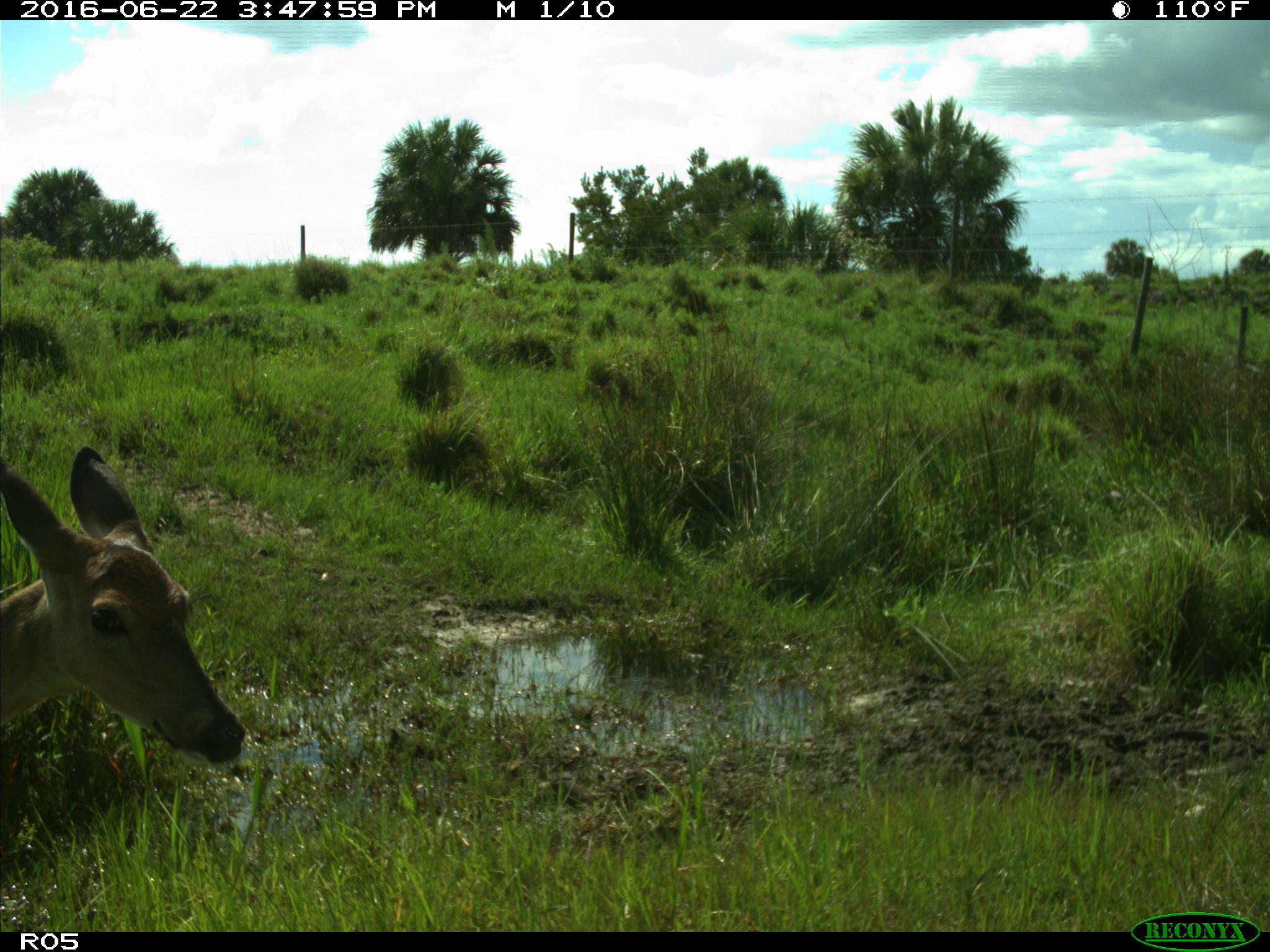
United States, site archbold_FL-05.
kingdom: Animalia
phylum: Chordata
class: Mammalia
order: Artiodactyla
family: Cervidae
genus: Odocoileus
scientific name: Odocoileus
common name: deer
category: unidentified deer